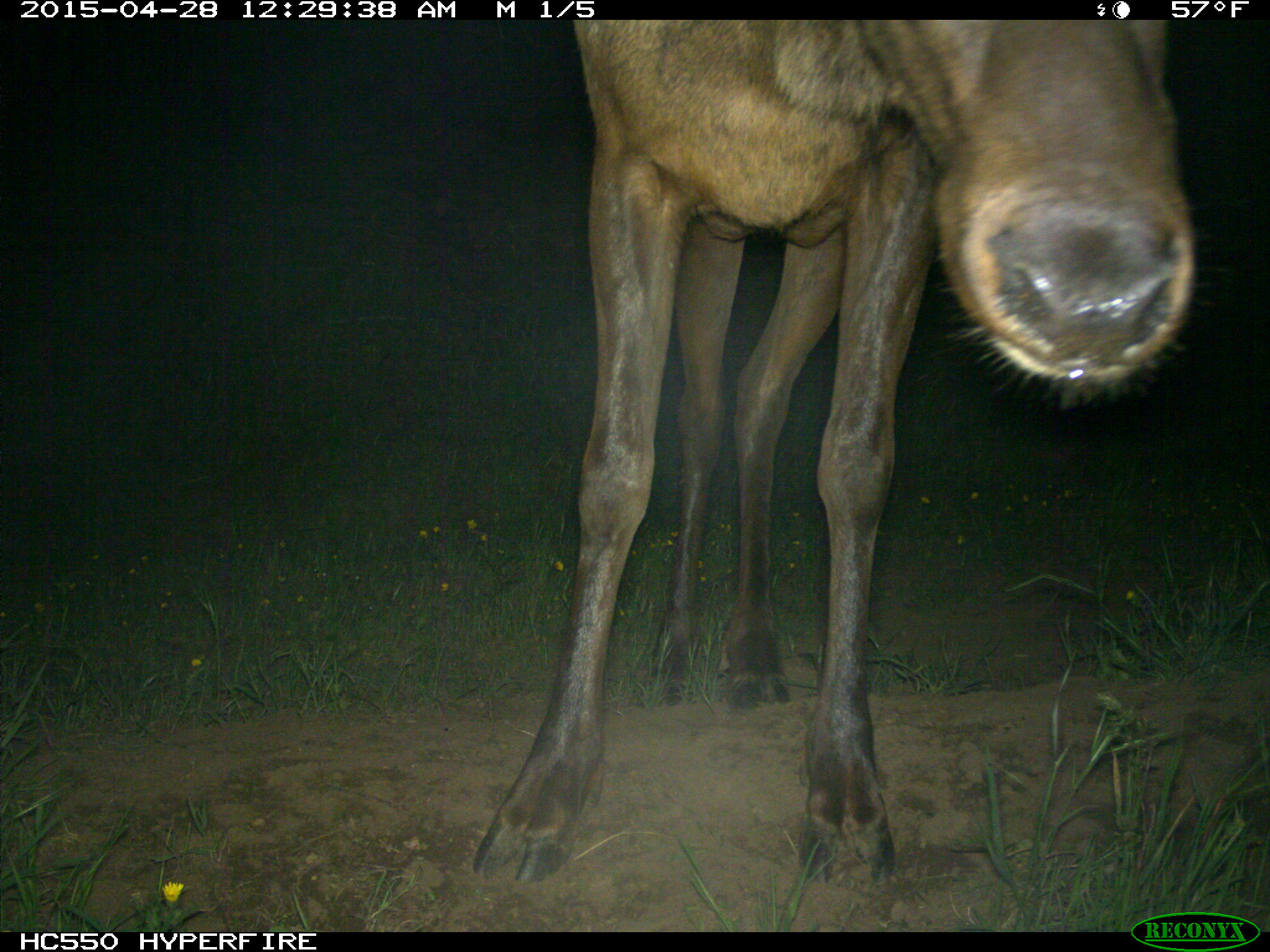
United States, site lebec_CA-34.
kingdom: Animalia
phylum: Chordata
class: Mammalia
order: Artiodactyla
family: Cervidae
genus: Cervus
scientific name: Cervus canadensis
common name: elk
Cervus canadensis (elk).